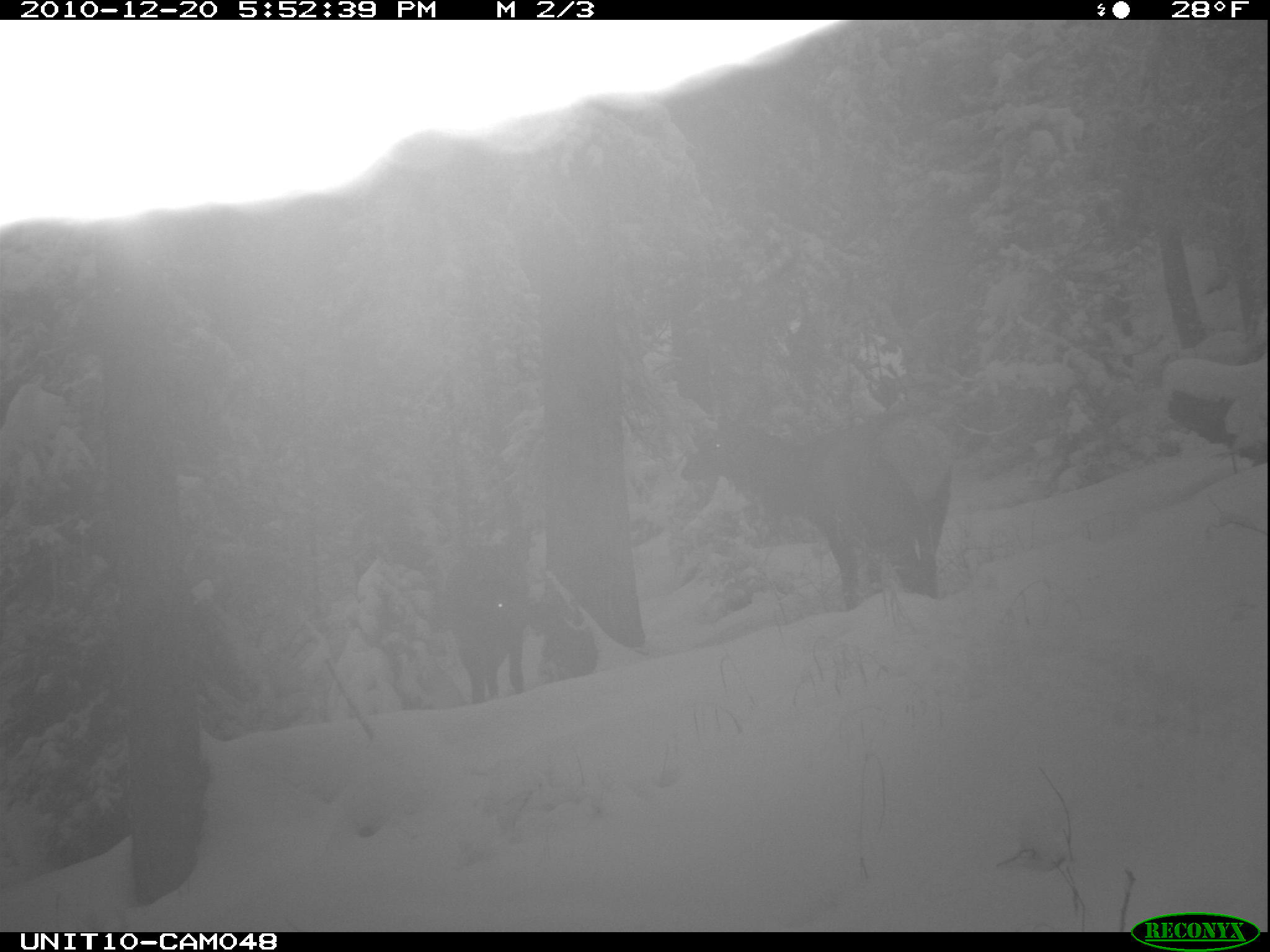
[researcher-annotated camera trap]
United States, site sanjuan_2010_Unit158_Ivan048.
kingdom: Animalia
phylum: Chordata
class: Mammalia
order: Artiodactyla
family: Cervidae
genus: Cervus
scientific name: Cervus elaphus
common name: red deer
Cervus elaphus (red deer).